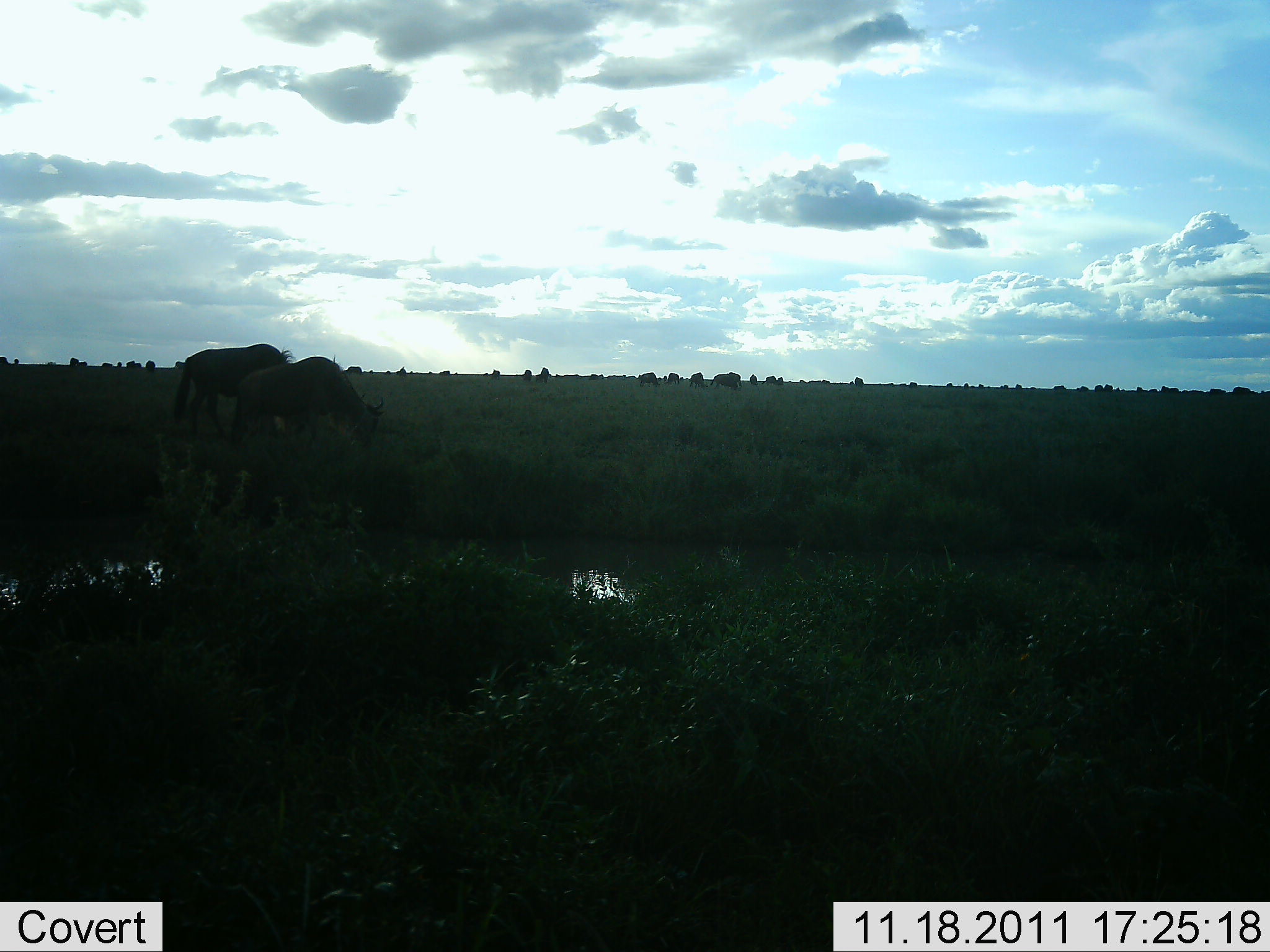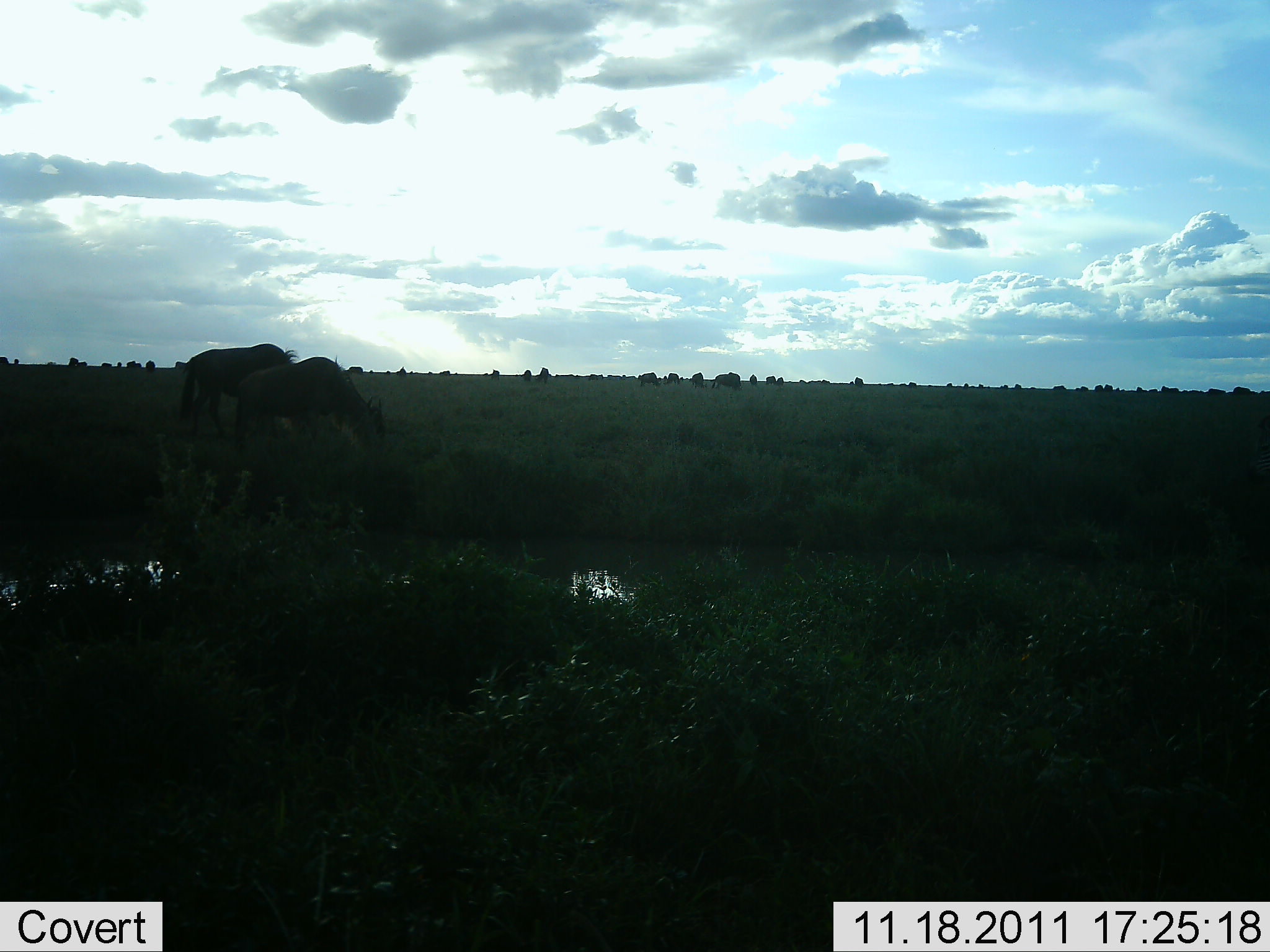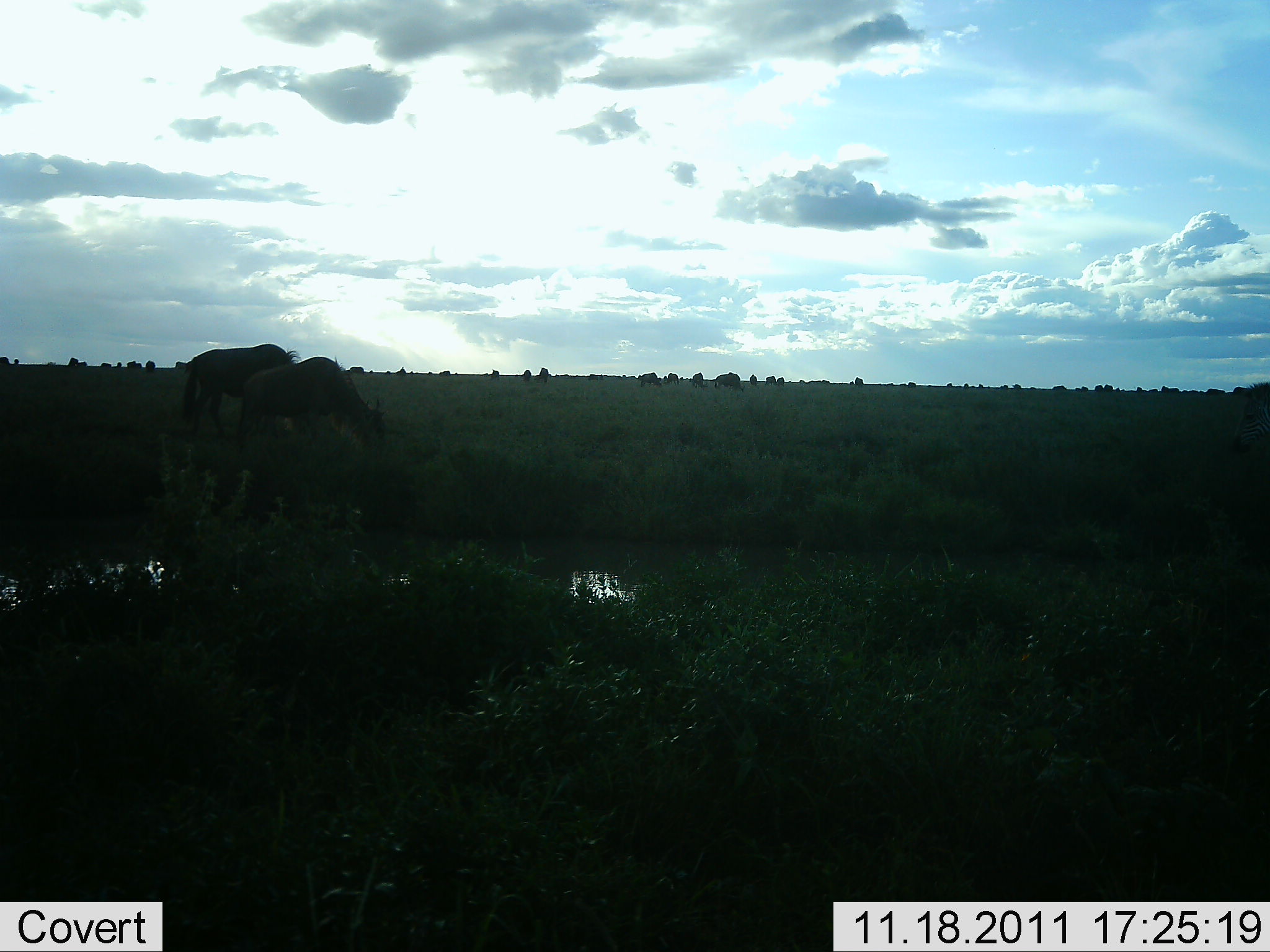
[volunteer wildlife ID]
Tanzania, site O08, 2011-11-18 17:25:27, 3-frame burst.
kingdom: Animalia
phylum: Chordata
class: Mammalia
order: Artiodactyla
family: Bovidae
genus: Connochaetes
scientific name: Connochaetes taurinus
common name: blue wildebeest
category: wildebeest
Wildebeest (blue wildebeest) (Connochaetes taurinus), count 3. Behavior (volunteer vote fractions): standing 38%, resting 0%, moving 8%, interacting 0%. Young present (vote fraction): 0%. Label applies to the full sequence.